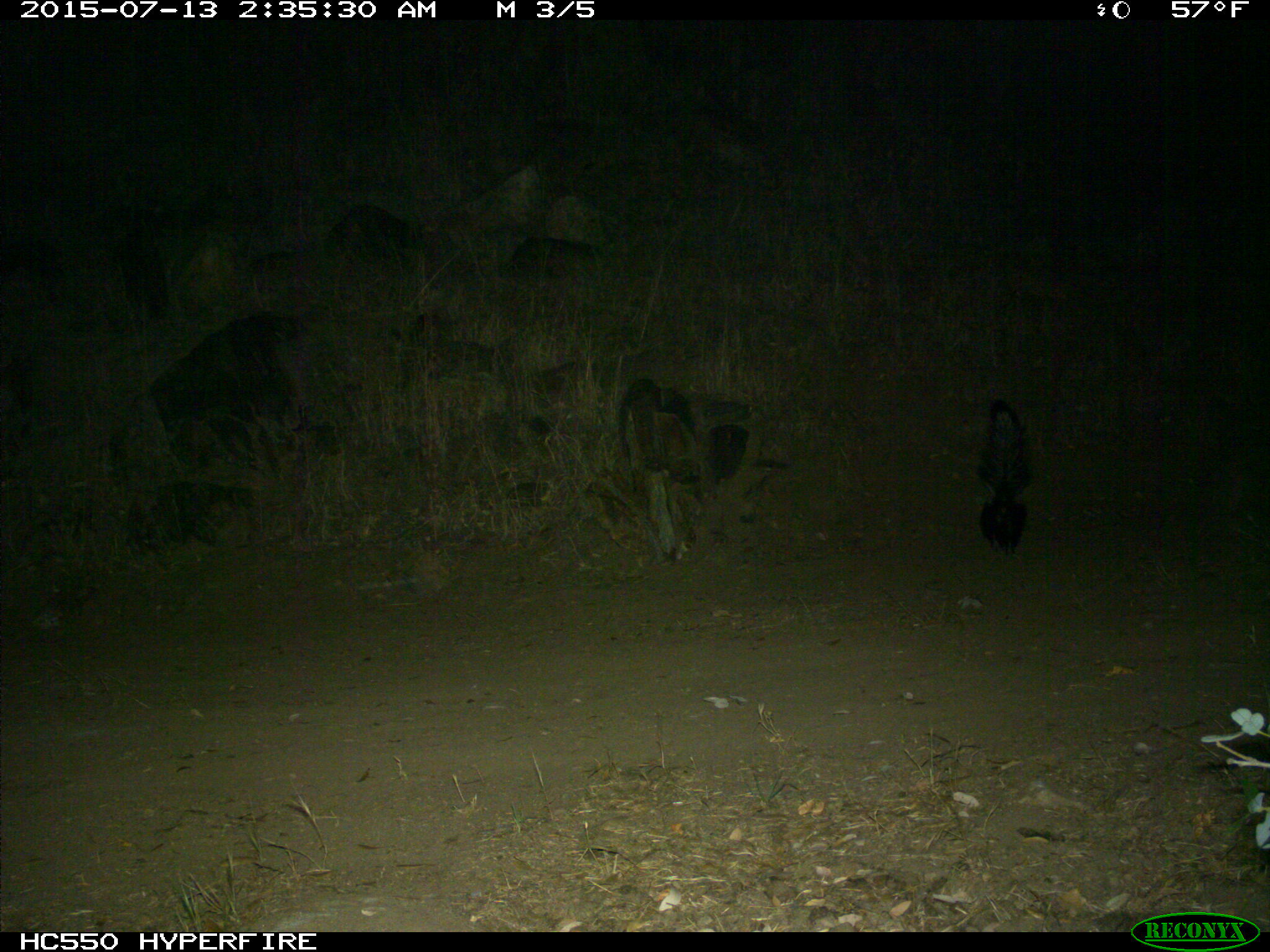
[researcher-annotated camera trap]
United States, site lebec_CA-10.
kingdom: Animalia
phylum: Chordata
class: Mammalia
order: Carnivora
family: Mephitidae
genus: Mephitis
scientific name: Mephitis mephitis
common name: striped skunk